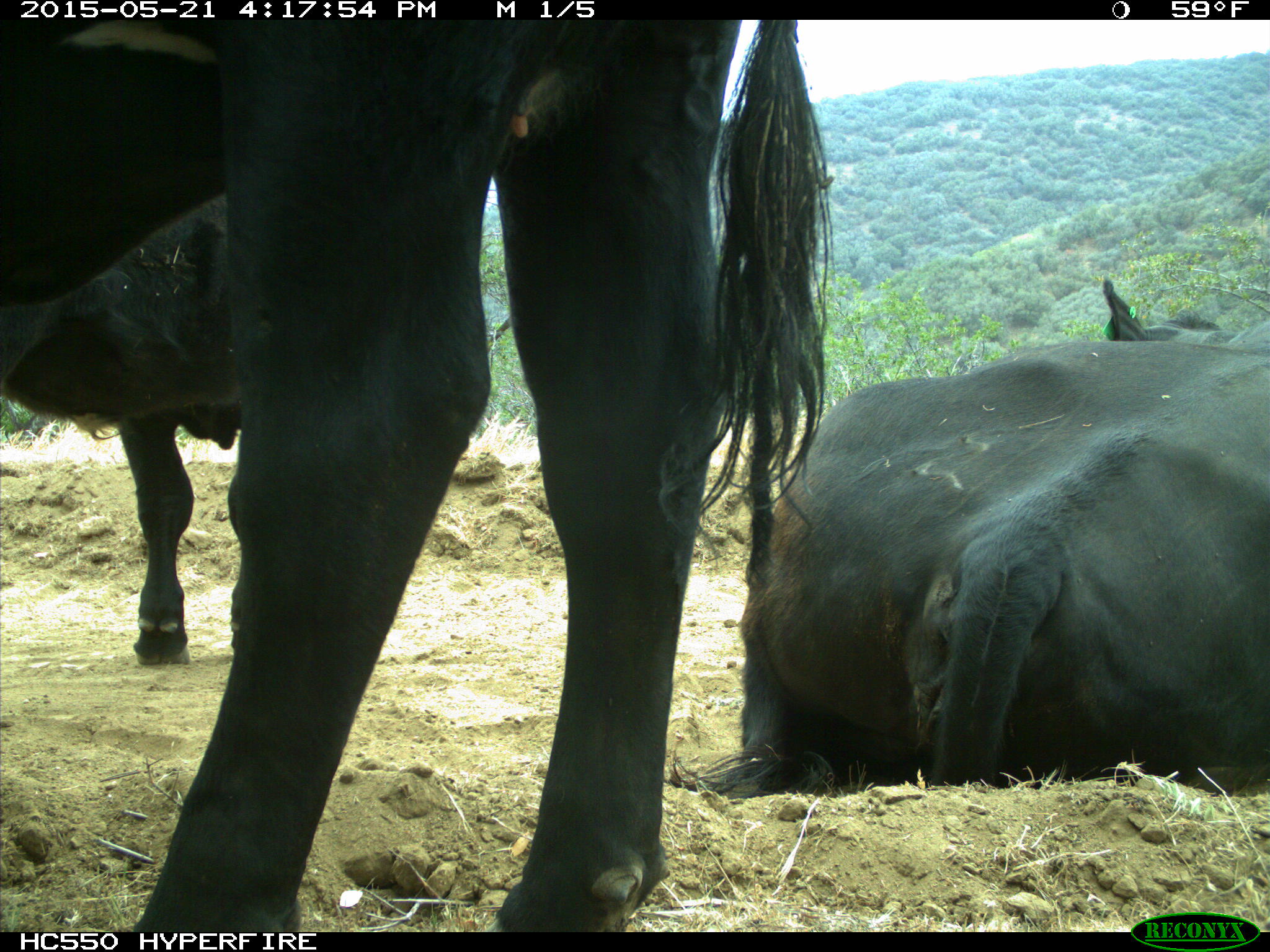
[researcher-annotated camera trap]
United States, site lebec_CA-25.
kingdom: Animalia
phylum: Chordata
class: Mammalia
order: Artiodactyla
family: Bovidae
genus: Bos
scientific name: Bos taurus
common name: domestic cow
Bos taurus (domestic cow).